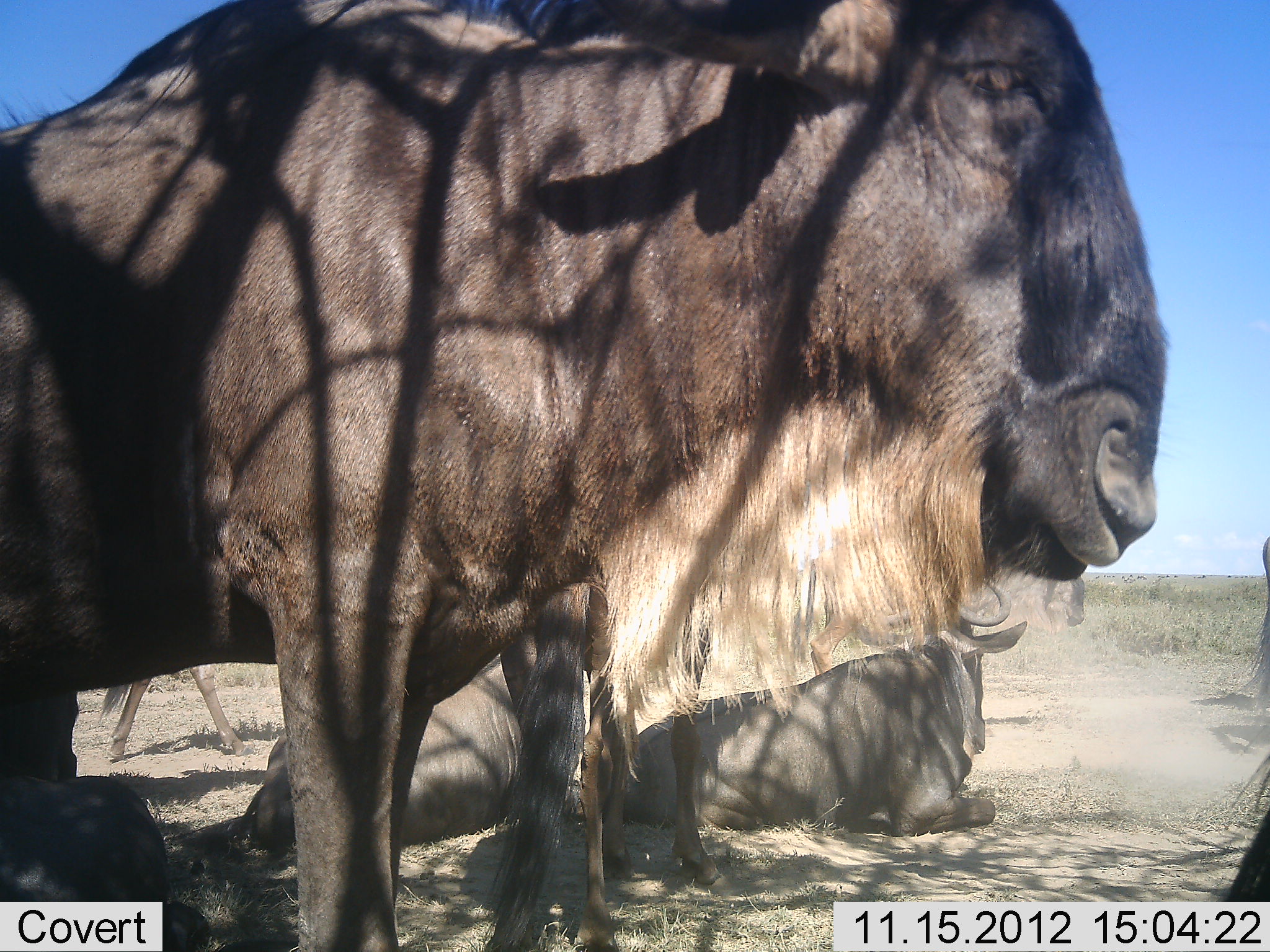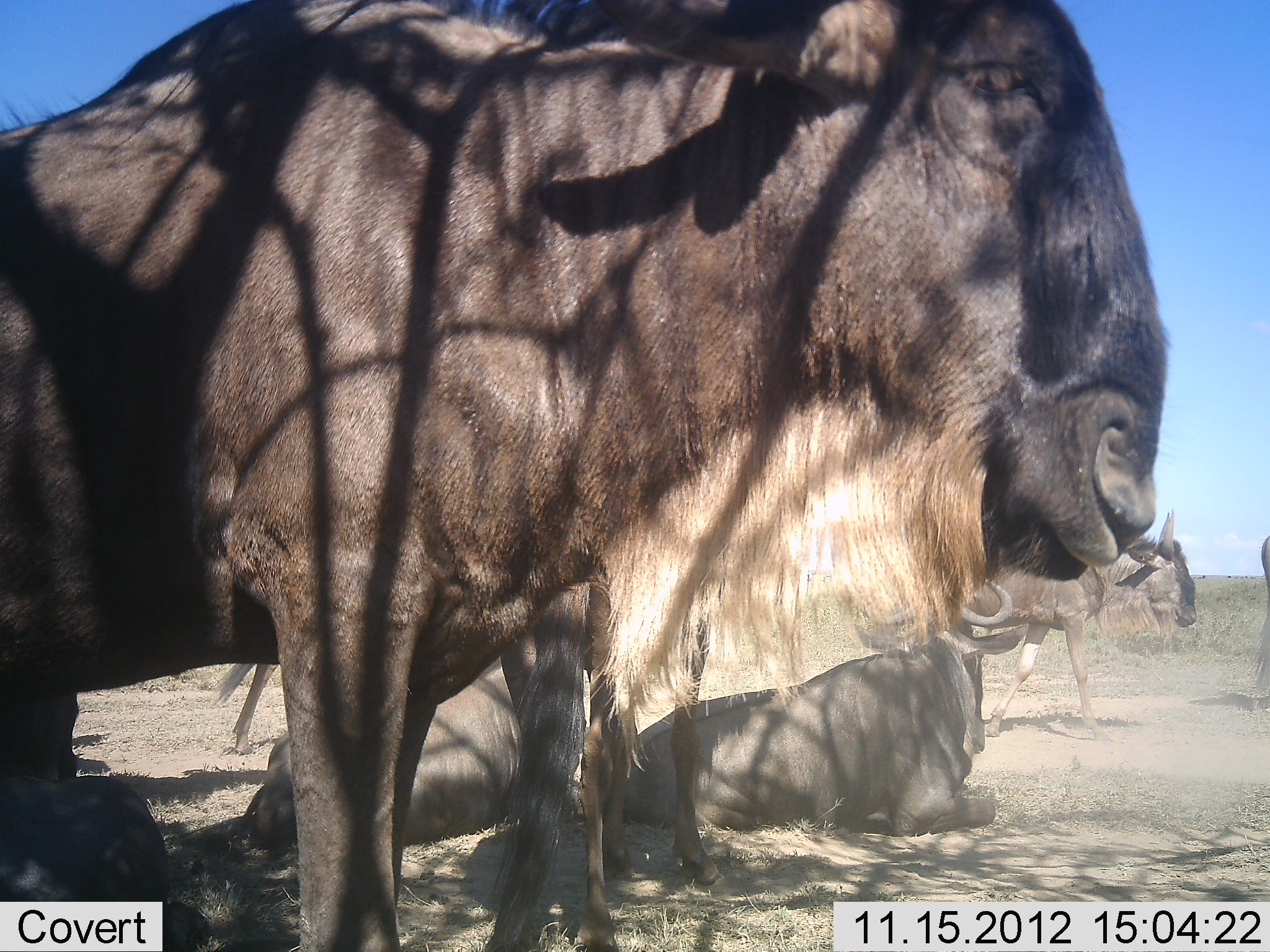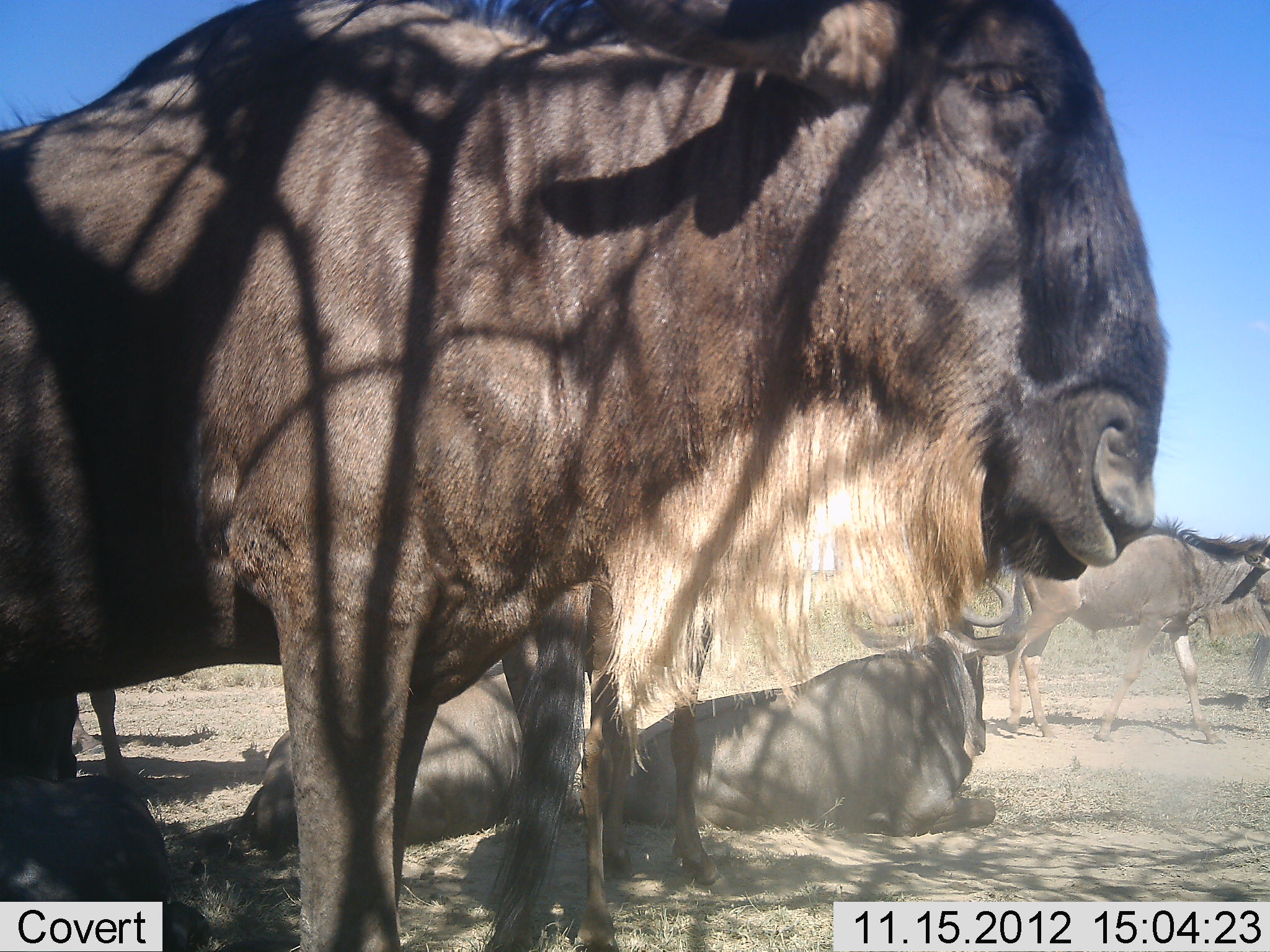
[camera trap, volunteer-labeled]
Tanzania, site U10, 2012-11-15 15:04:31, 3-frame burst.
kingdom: Animalia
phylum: Chordata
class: Mammalia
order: Artiodactyla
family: Bovidae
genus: Connochaetes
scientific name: Connochaetes taurinus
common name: blue wildebeest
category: wildebeest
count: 6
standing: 70%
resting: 90%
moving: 60%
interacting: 0%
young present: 0%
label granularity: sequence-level